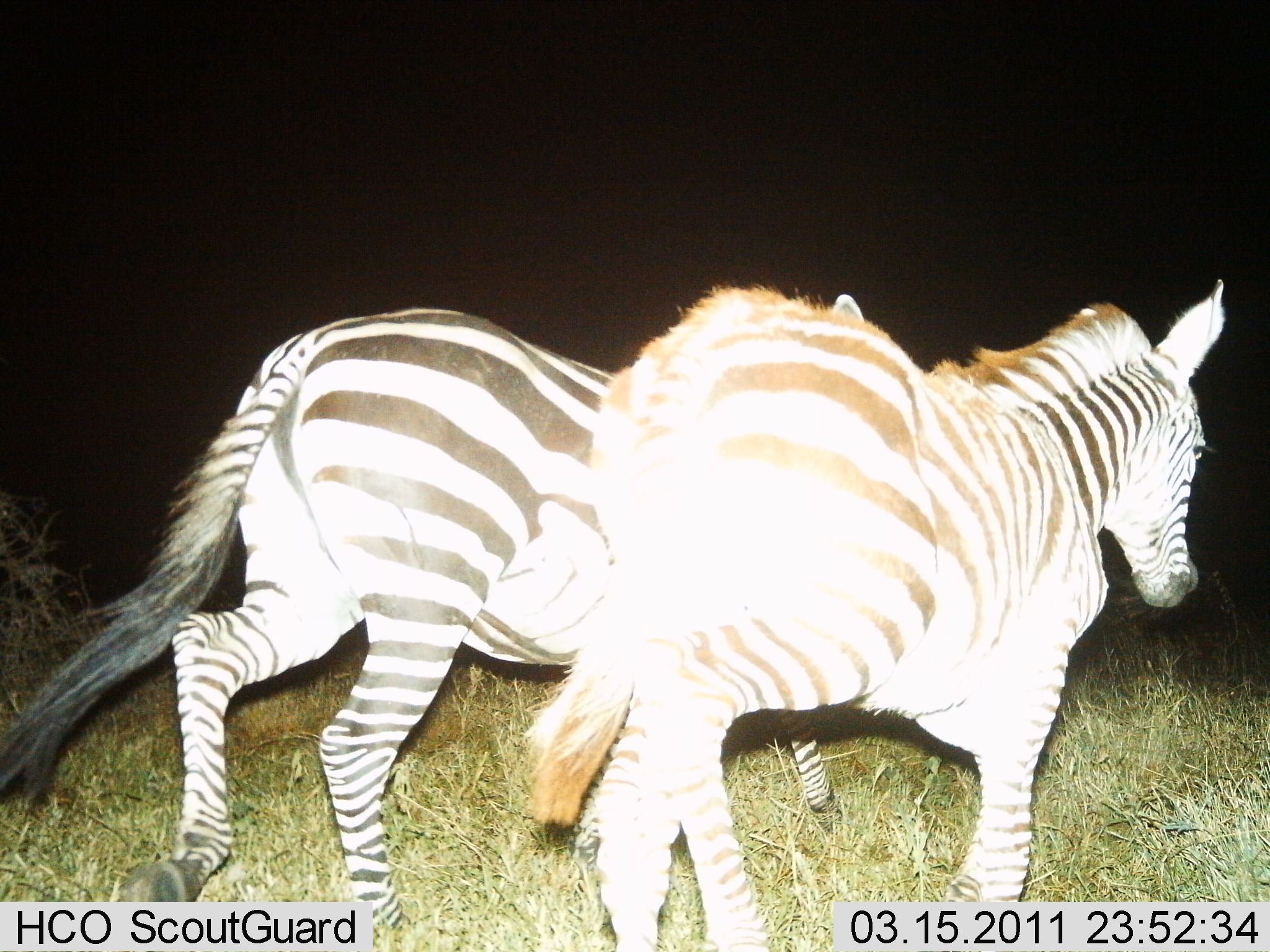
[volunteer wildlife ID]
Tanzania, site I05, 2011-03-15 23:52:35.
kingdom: Animalia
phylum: Chordata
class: Mammalia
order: Perissodactyla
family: Equidae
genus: Equus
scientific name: Equus quagga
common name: plains zebra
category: zebra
Zebra (plains zebra) (Equus quagga), count 2. Behavior (volunteer vote fractions): standing 0%, resting 0%, moving 100%, interacting 0%. Young present (vote fraction): 0%. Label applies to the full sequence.